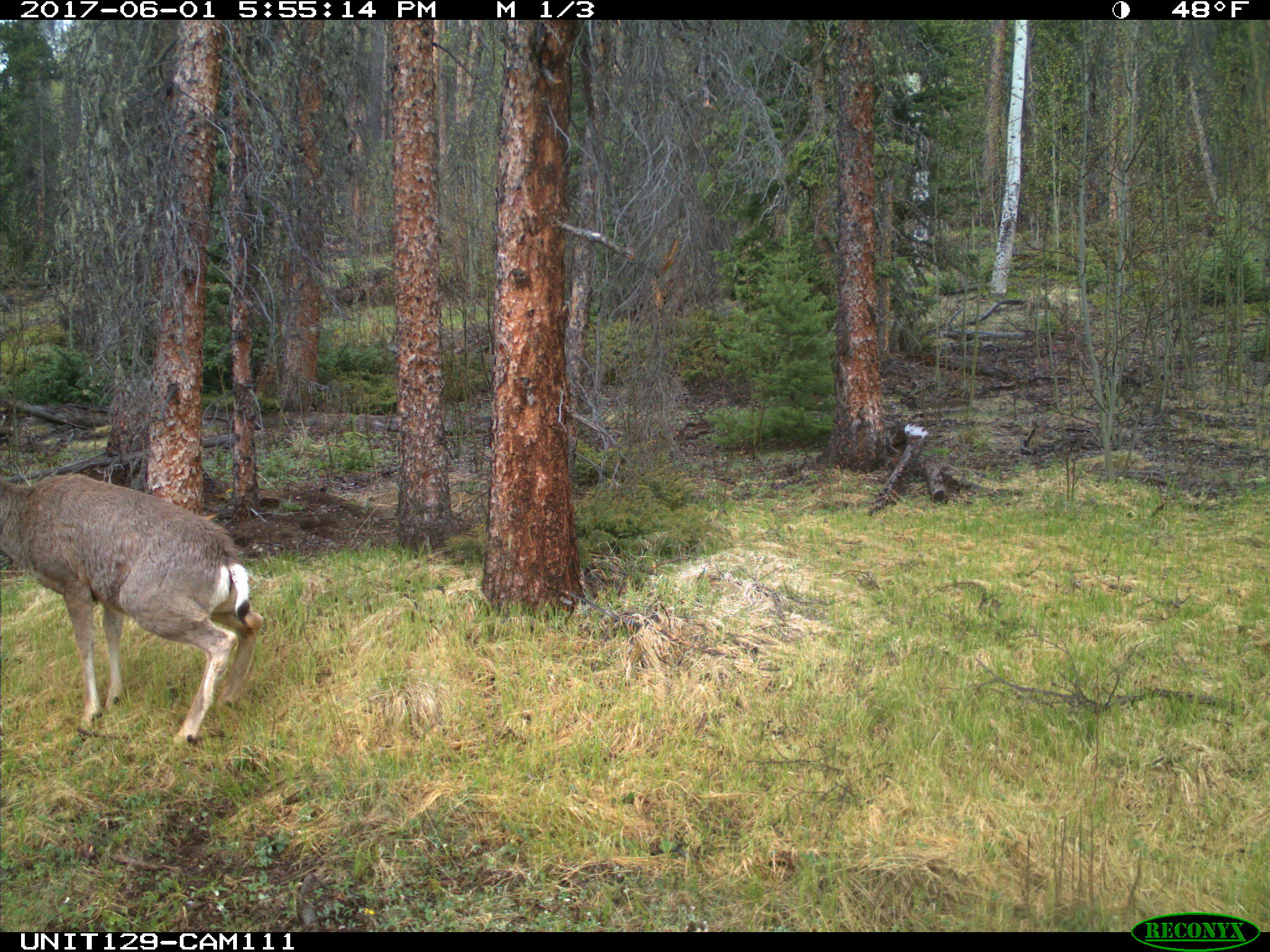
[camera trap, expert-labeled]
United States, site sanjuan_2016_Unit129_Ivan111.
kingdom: Animalia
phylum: Chordata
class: Mammalia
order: Artiodactyla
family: Cervidae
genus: Odocoileus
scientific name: Odocoileus hemionus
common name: mule deer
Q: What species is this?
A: Odocoileus hemionus (mule deer).